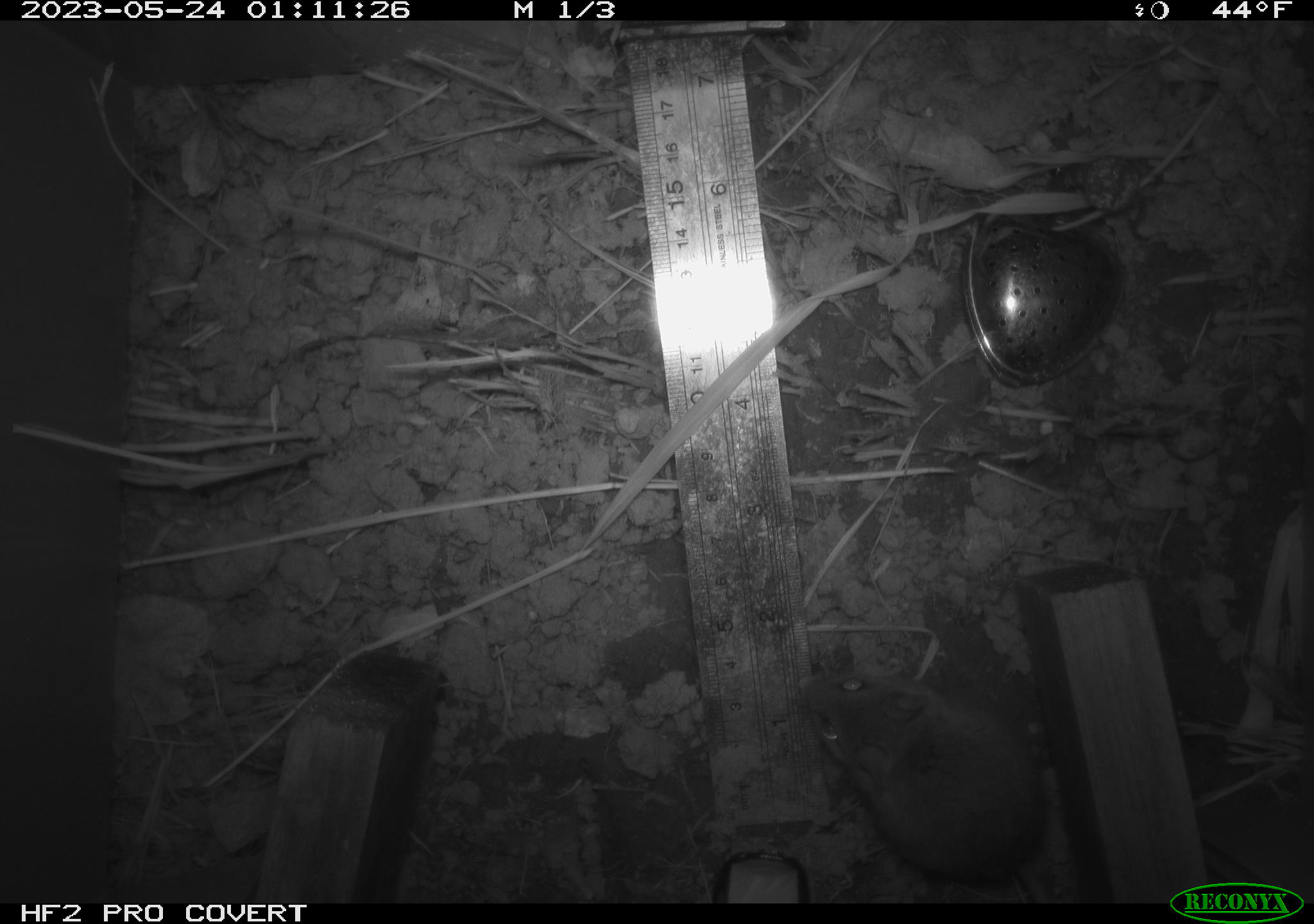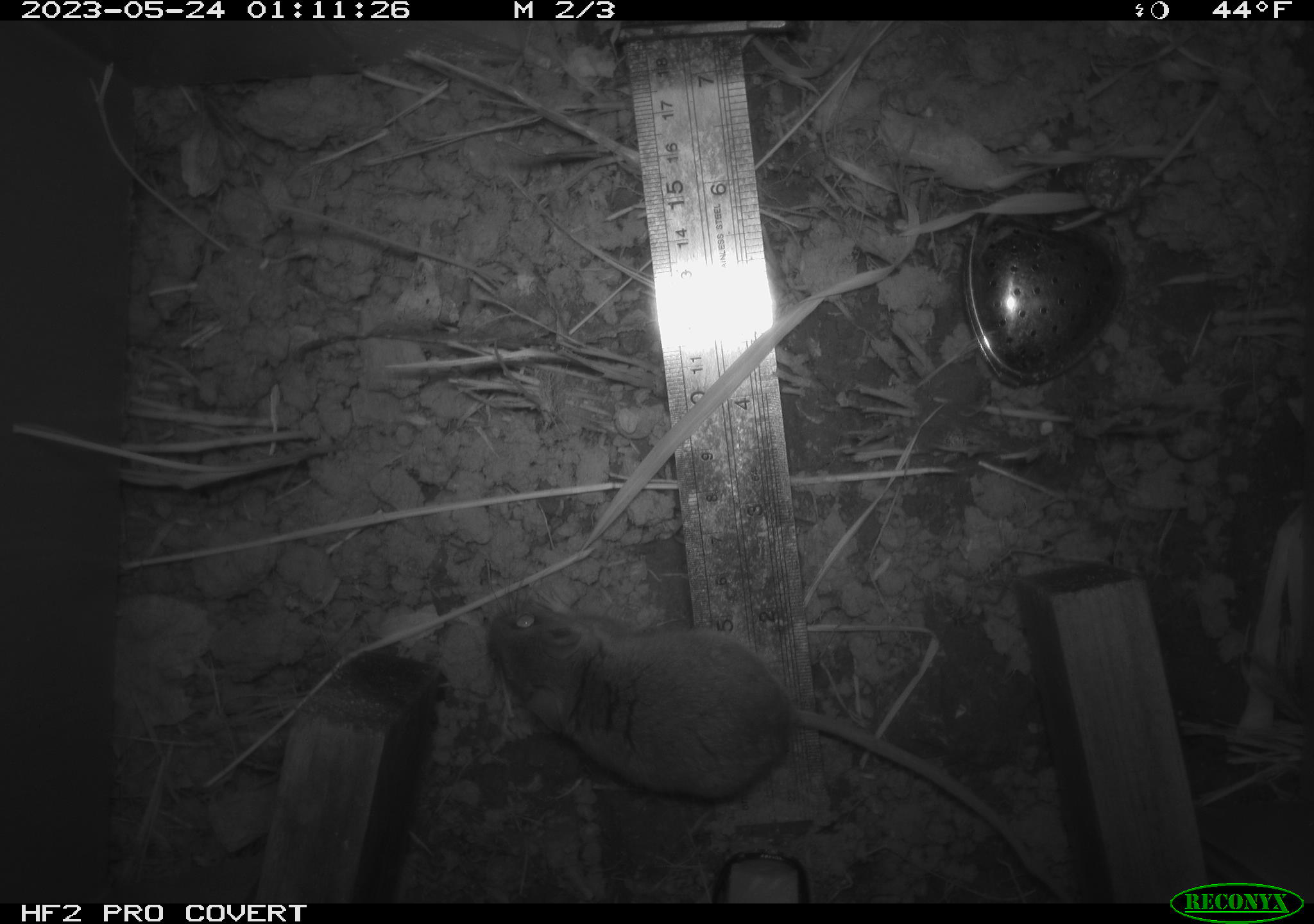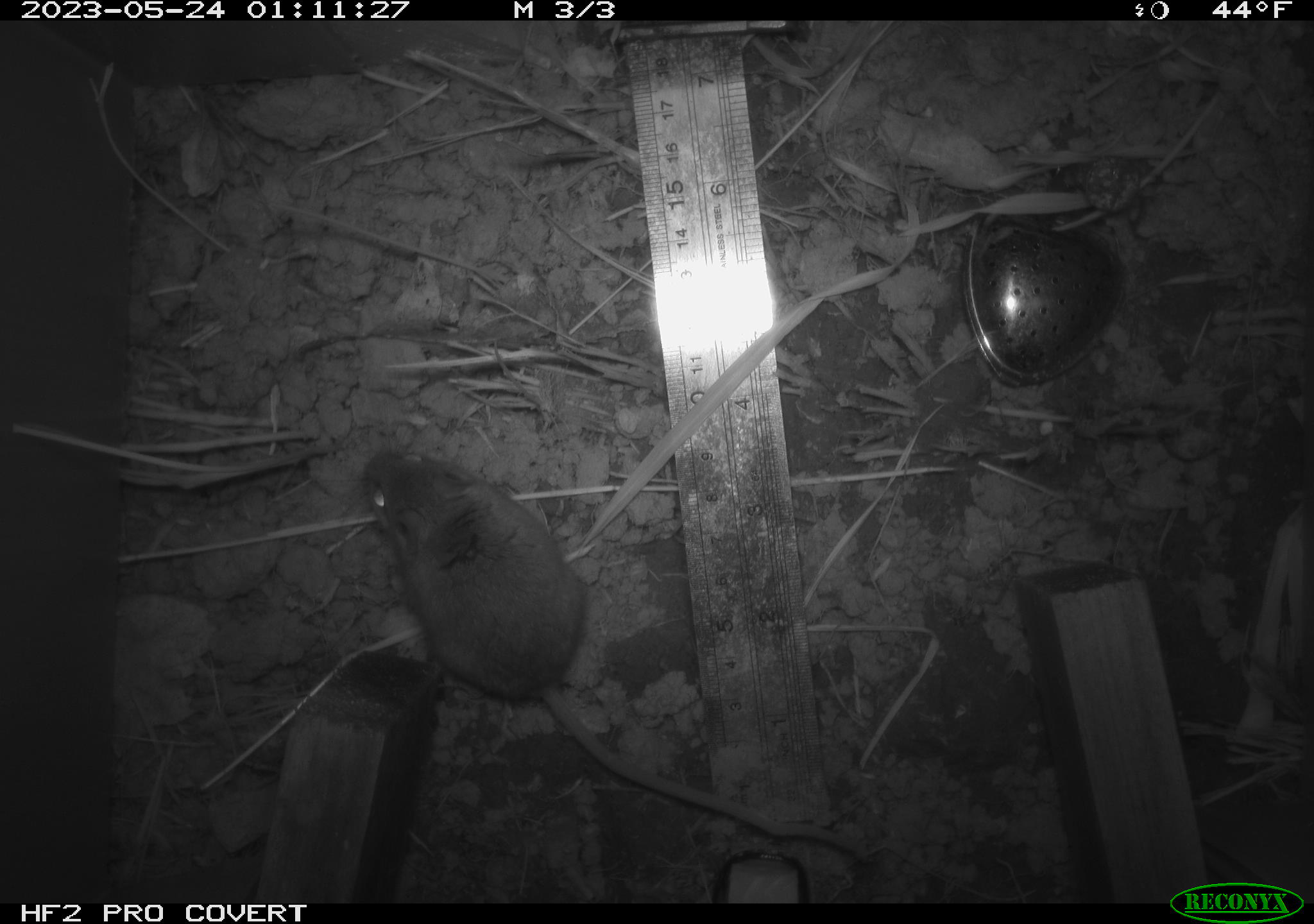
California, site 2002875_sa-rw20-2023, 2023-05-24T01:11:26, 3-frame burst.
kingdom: Animalia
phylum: Chordata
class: Mammalia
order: Rodentia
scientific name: Rodentia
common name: mouse species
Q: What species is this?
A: Mouse species (Rodentia).